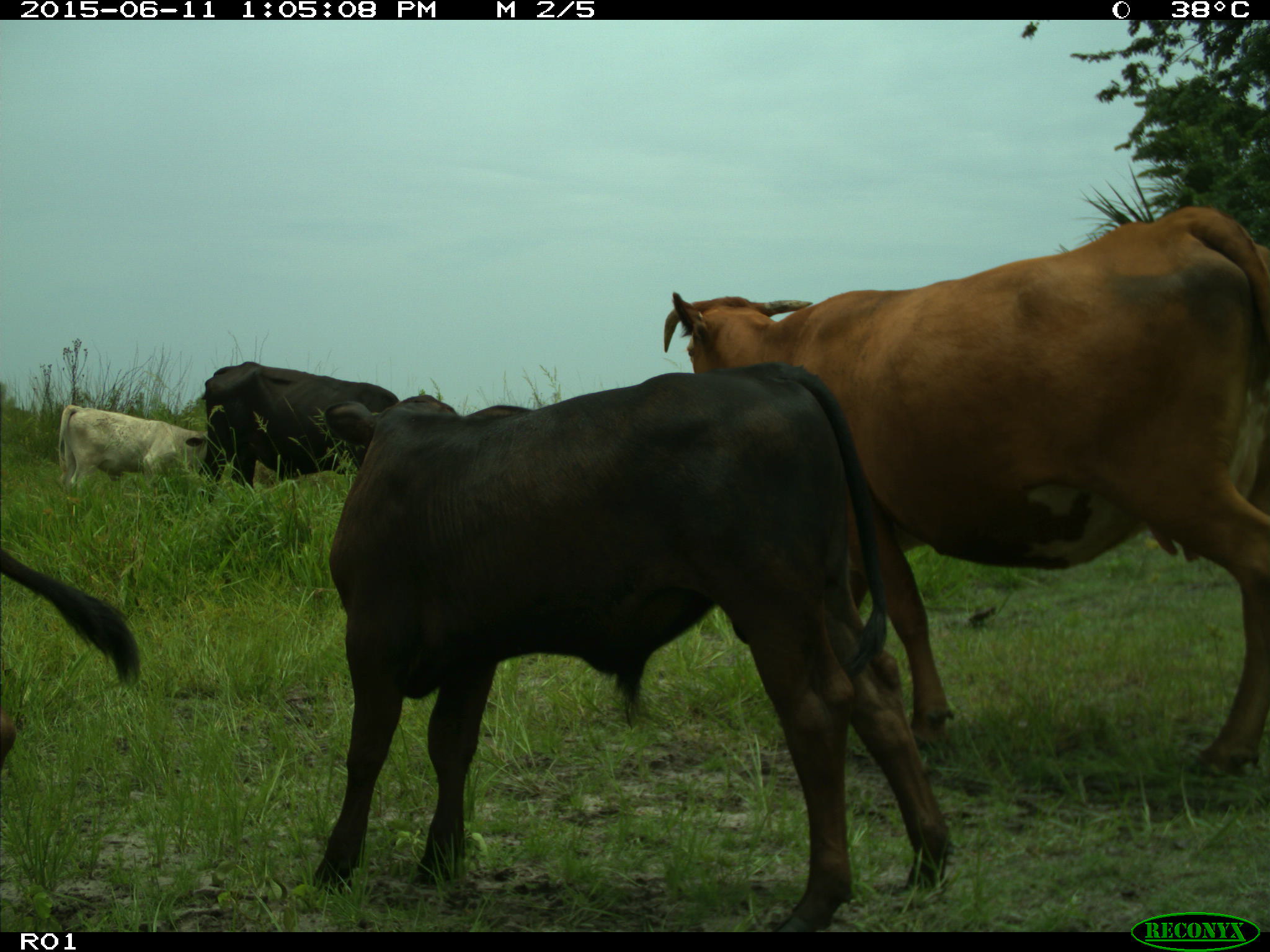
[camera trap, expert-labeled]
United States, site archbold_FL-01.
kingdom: Animalia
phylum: Chordata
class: Mammalia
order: Artiodactyla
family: Bovidae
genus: Bos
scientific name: Bos taurus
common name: domestic cow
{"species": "Bos taurus (domestic cow)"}